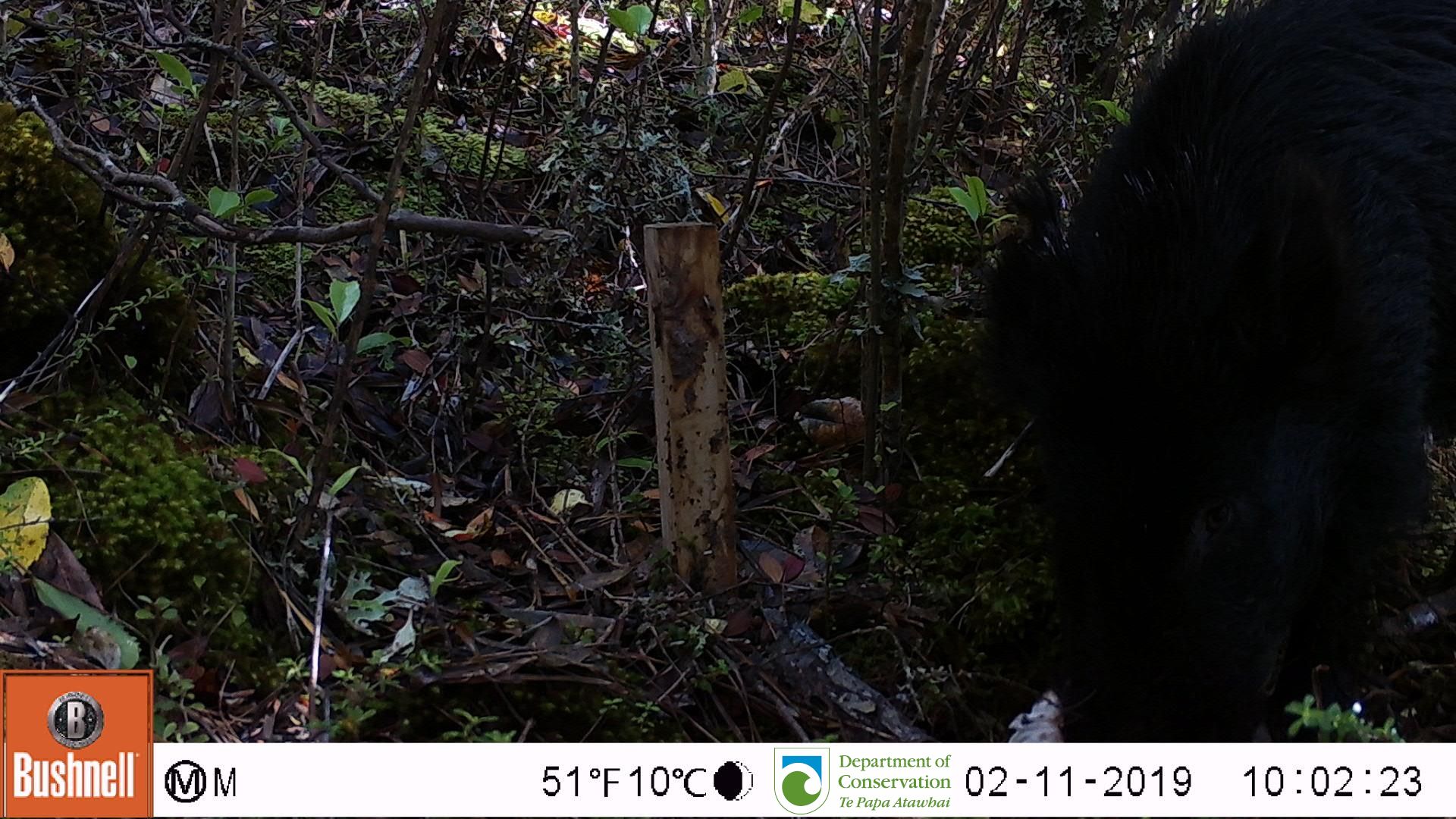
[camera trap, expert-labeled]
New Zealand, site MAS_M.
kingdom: Animalia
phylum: Chordata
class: Mammalia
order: Artiodactyla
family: Suidae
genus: Sus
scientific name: Sus scrofa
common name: pig